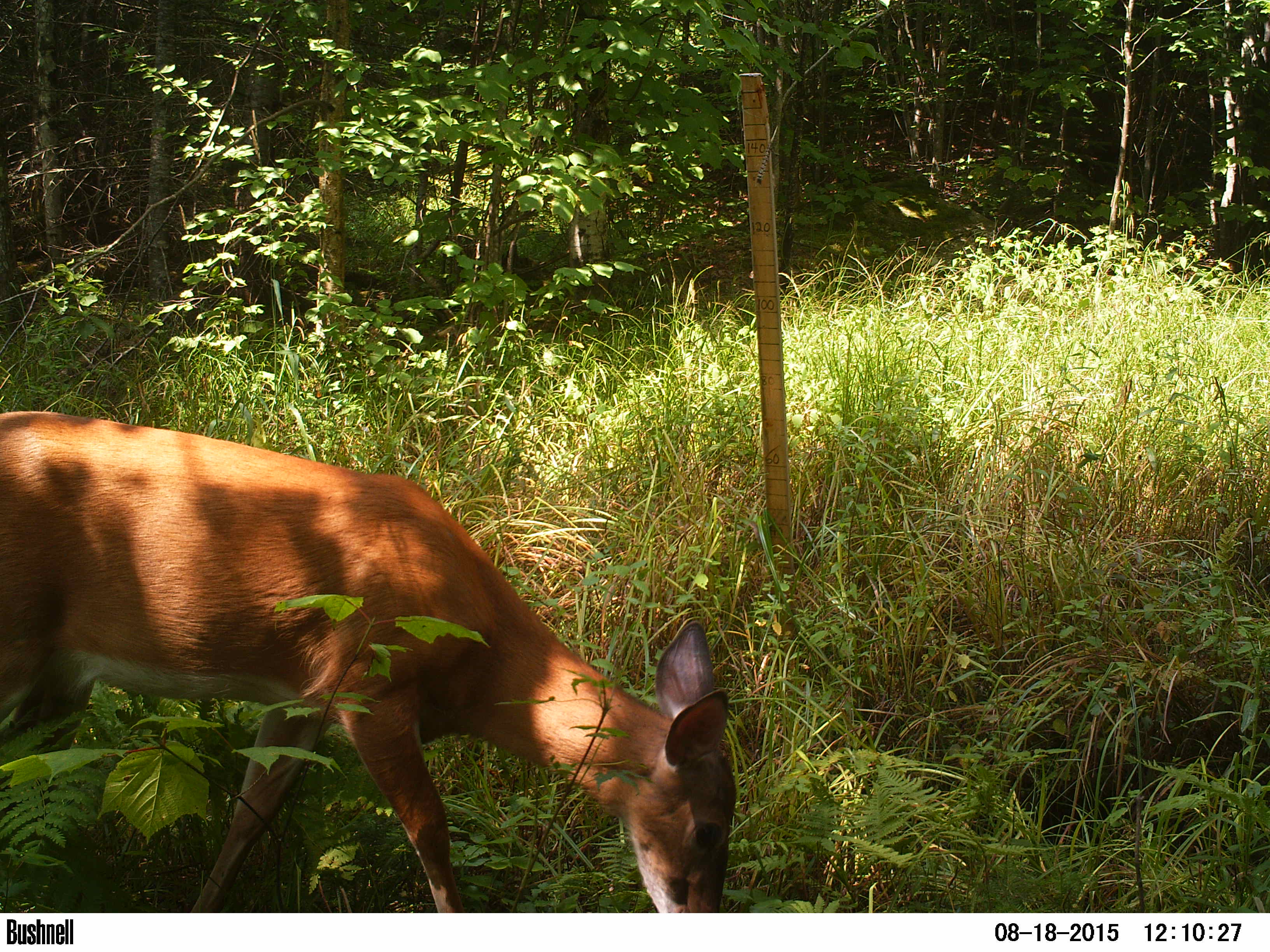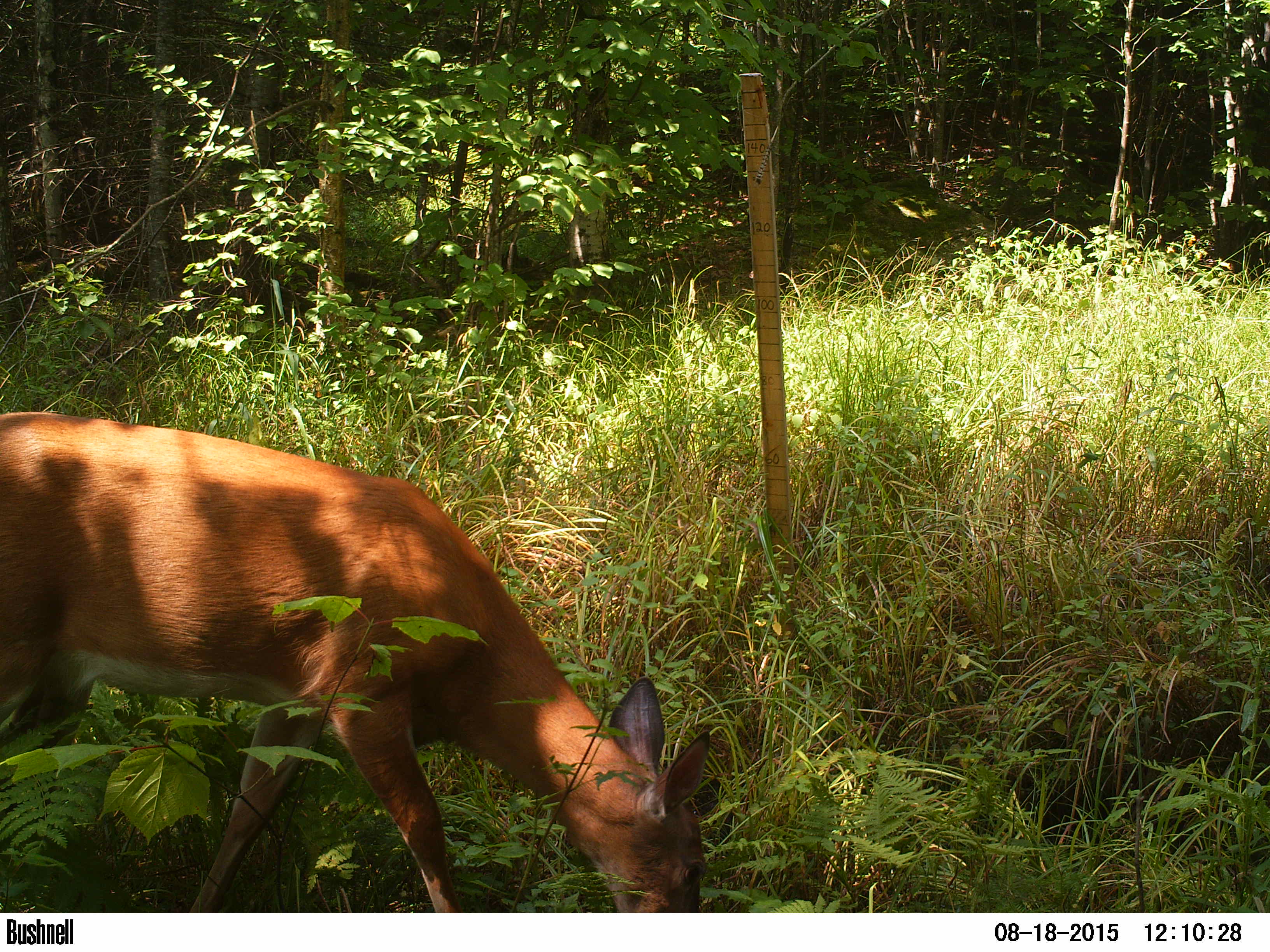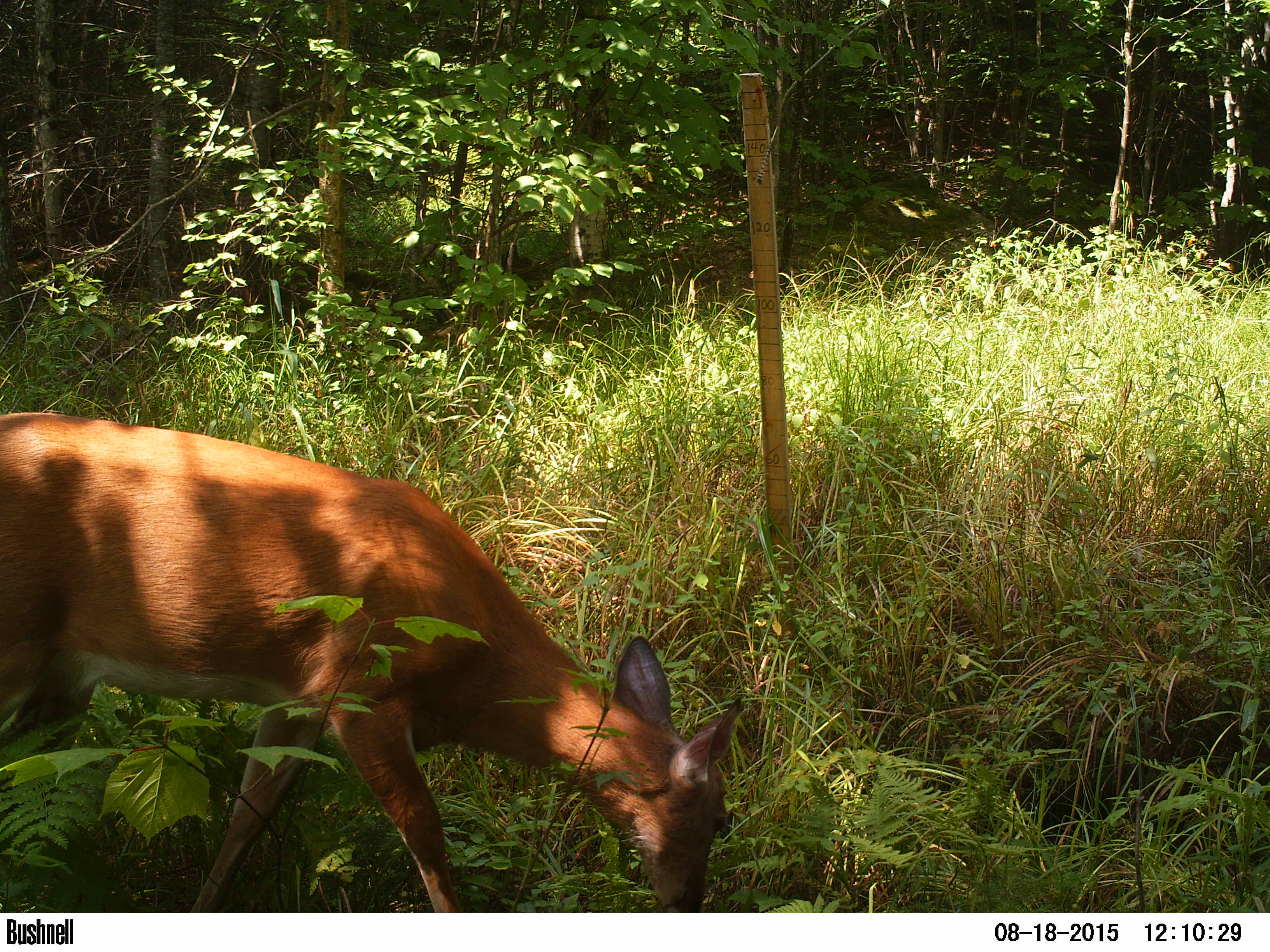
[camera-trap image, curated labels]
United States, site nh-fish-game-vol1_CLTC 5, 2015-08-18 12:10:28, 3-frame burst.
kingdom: Animalia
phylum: Chordata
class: Mammalia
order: Artiodactyla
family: Cervidae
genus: Odocoileus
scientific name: Odocoileus virginianus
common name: white-tailed deer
White-tailed deer (Odocoileus virginianus).